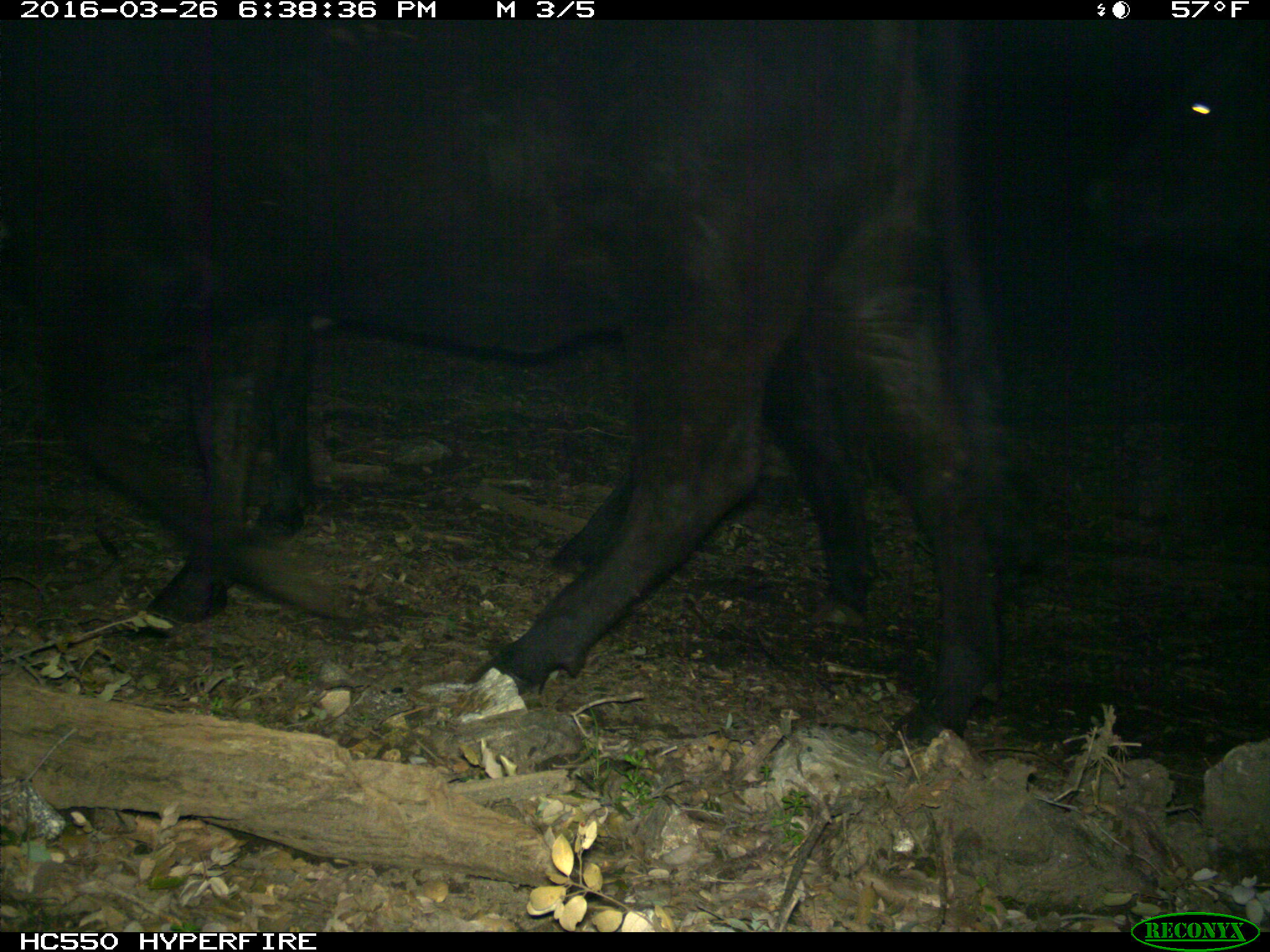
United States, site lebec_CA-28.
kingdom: Animalia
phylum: Chordata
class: Mammalia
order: Artiodactyla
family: Bovidae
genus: Bos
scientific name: Bos taurus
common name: domestic cow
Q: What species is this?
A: Bos taurus (domestic cow).